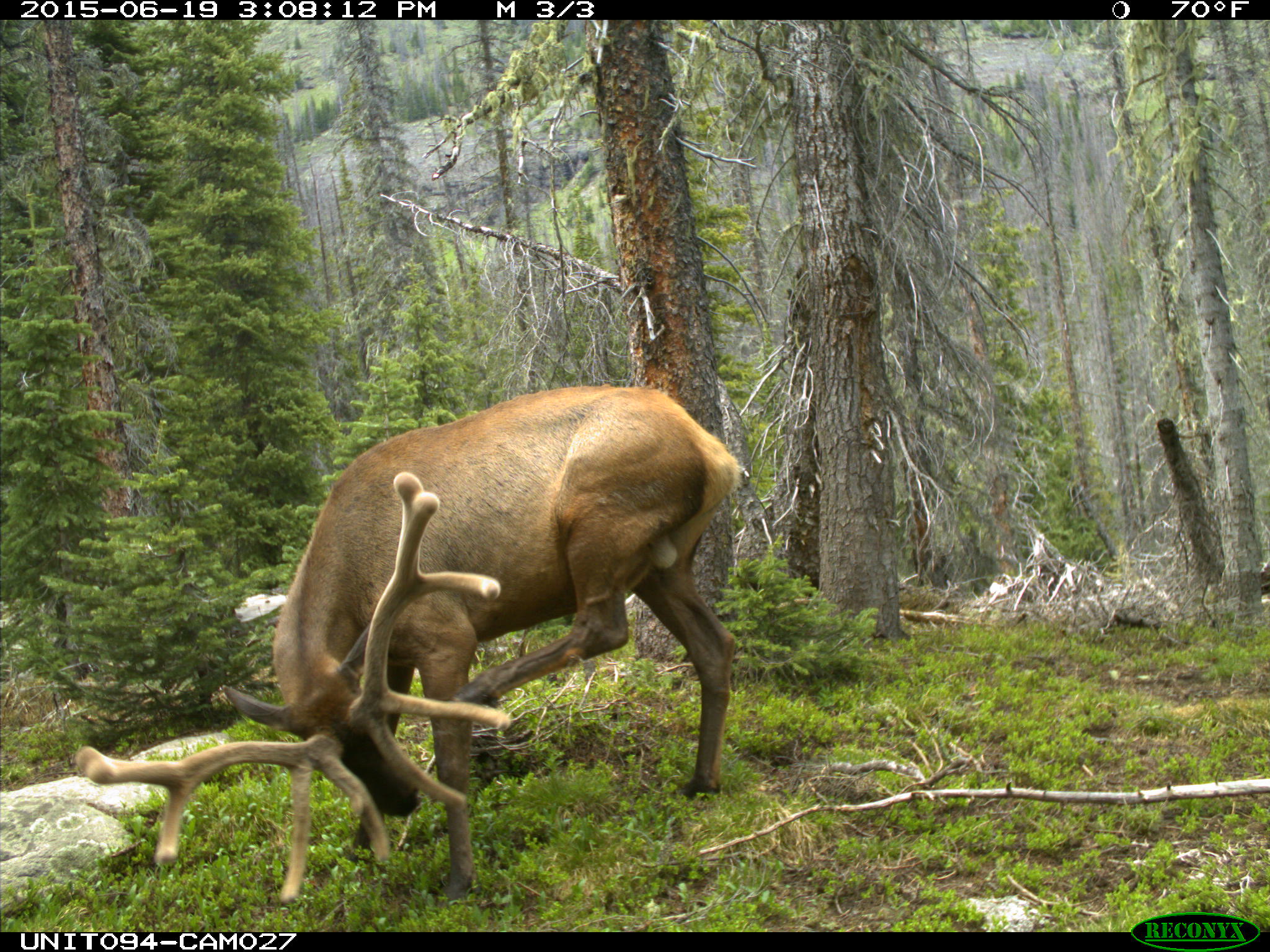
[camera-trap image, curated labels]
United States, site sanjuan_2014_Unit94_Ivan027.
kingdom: Animalia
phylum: Chordata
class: Mammalia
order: Artiodactyla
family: Cervidae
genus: Cervus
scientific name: Cervus elaphus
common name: red deer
Cervus elaphus (red deer).